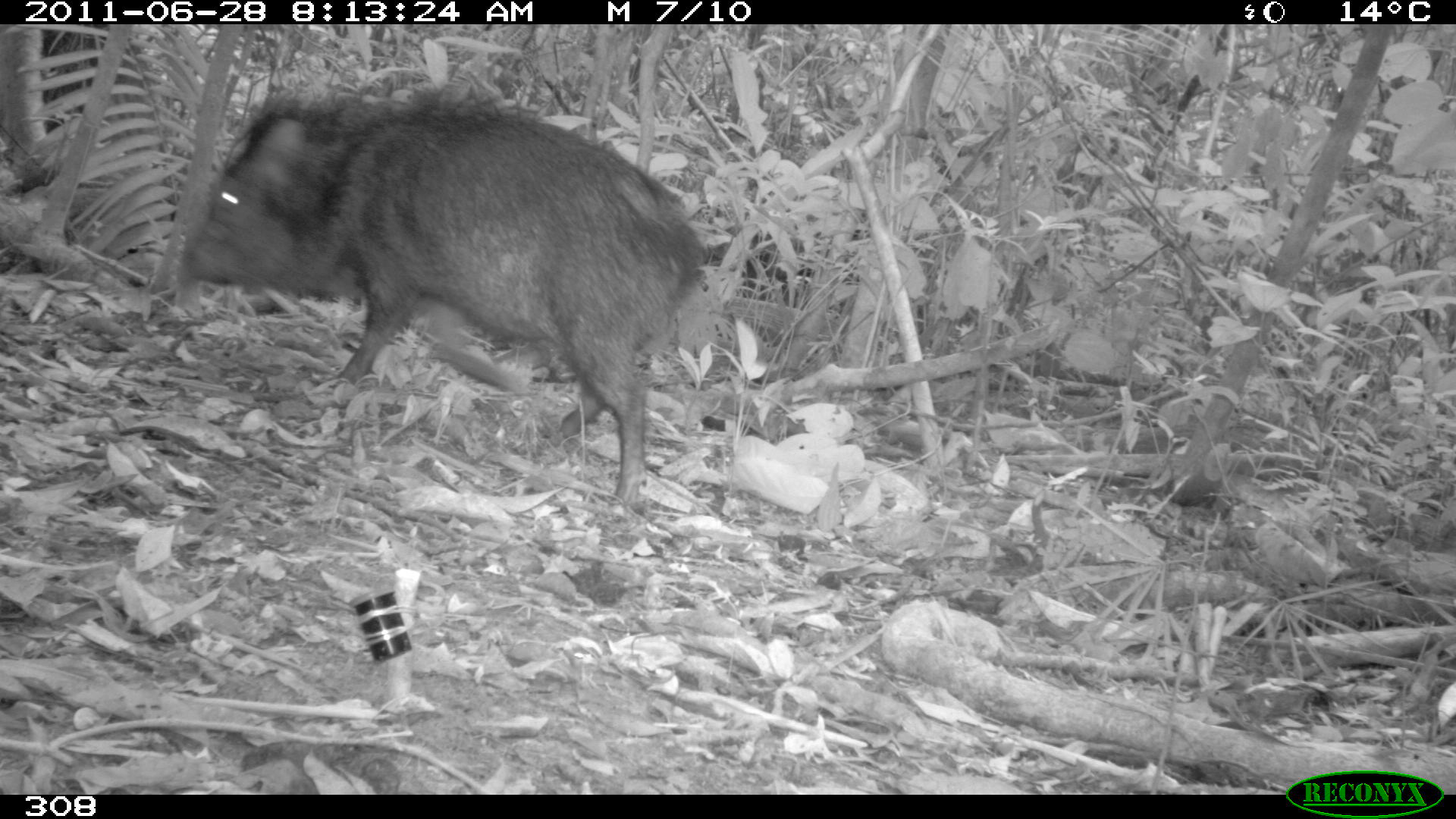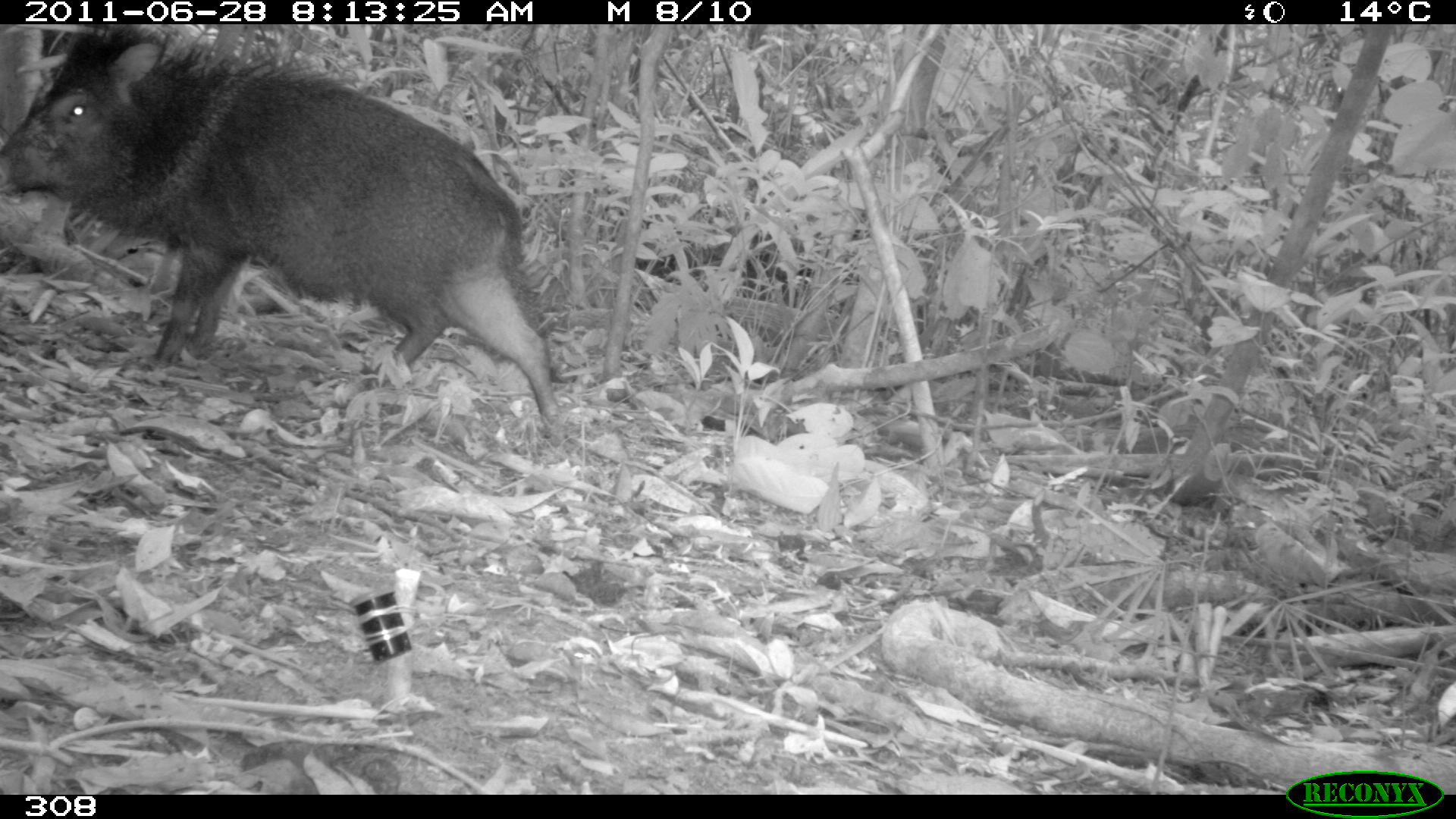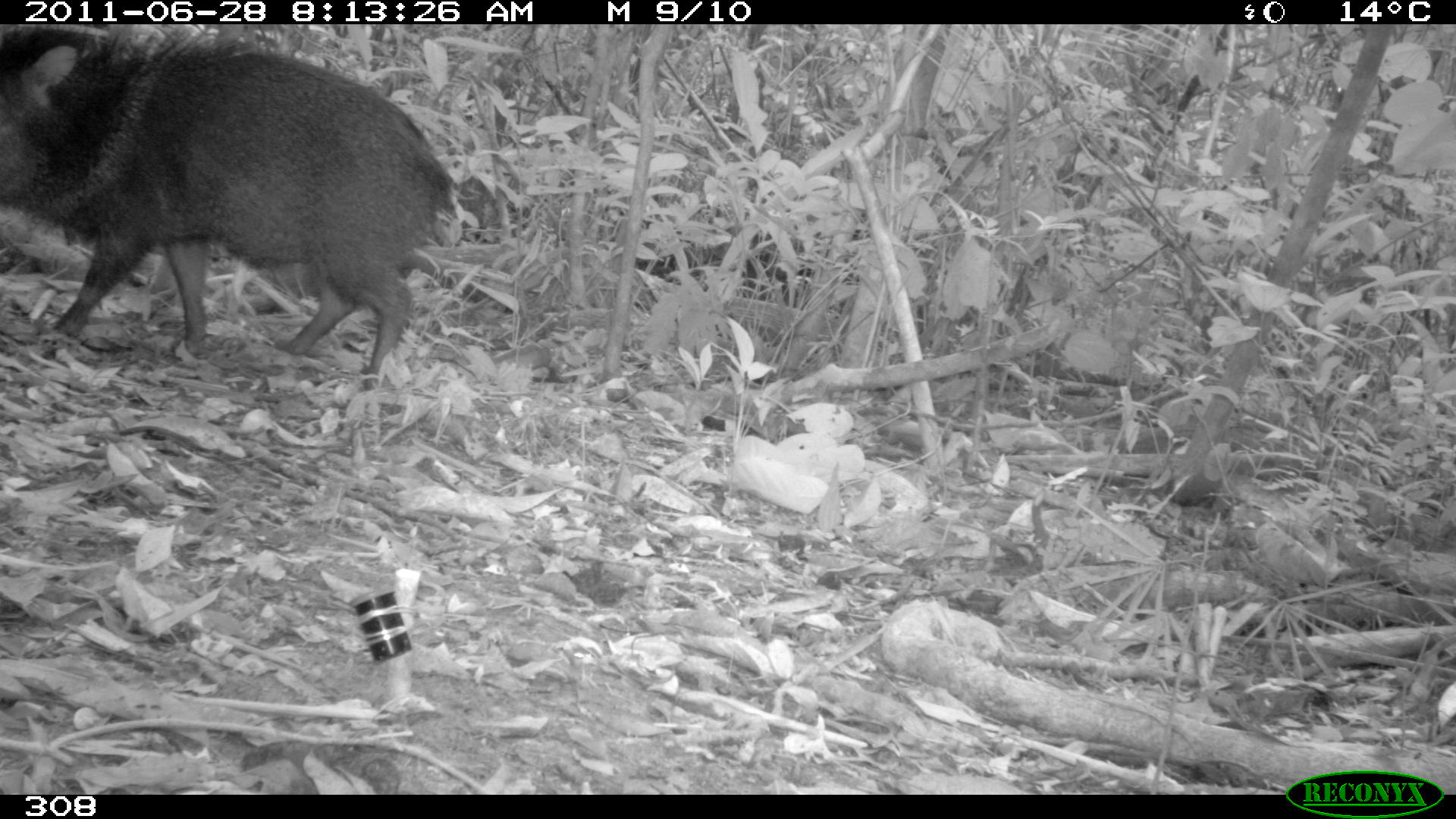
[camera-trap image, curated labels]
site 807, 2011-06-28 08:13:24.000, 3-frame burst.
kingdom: Animalia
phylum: Chordata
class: Mammalia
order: Artiodactyla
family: Tayassuidae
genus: Pecari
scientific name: Pecari tajacu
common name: collared peccary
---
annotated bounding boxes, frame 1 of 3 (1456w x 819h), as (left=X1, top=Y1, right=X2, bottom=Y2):
pecari tajacu: (left=175, top=77, right=708, bottom=516)